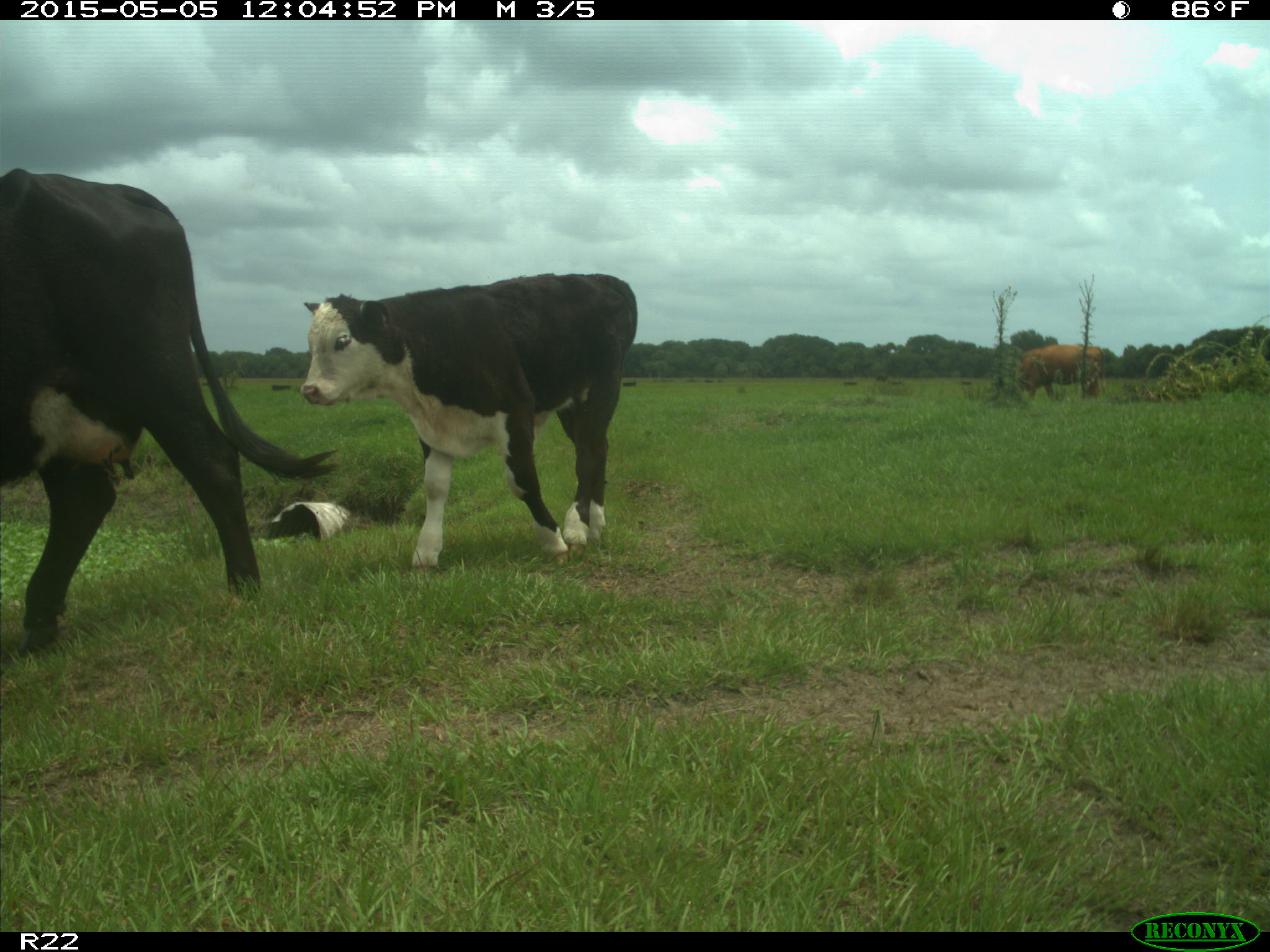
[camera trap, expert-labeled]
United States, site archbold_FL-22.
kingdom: Animalia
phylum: Chordata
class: Mammalia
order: Artiodactyla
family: Bovidae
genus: Bos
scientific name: Bos taurus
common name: domestic cow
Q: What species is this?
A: Bos taurus (domestic cow).